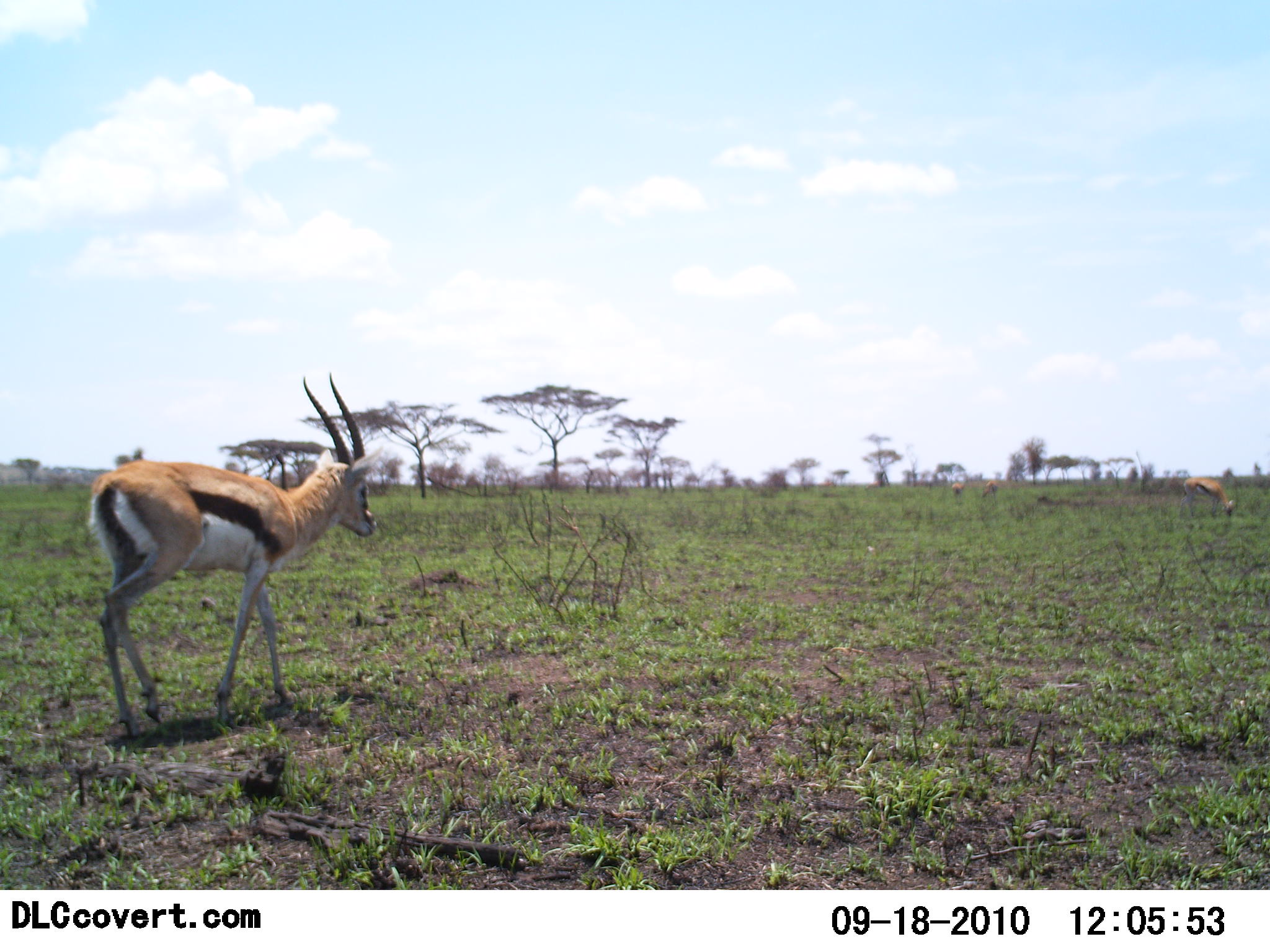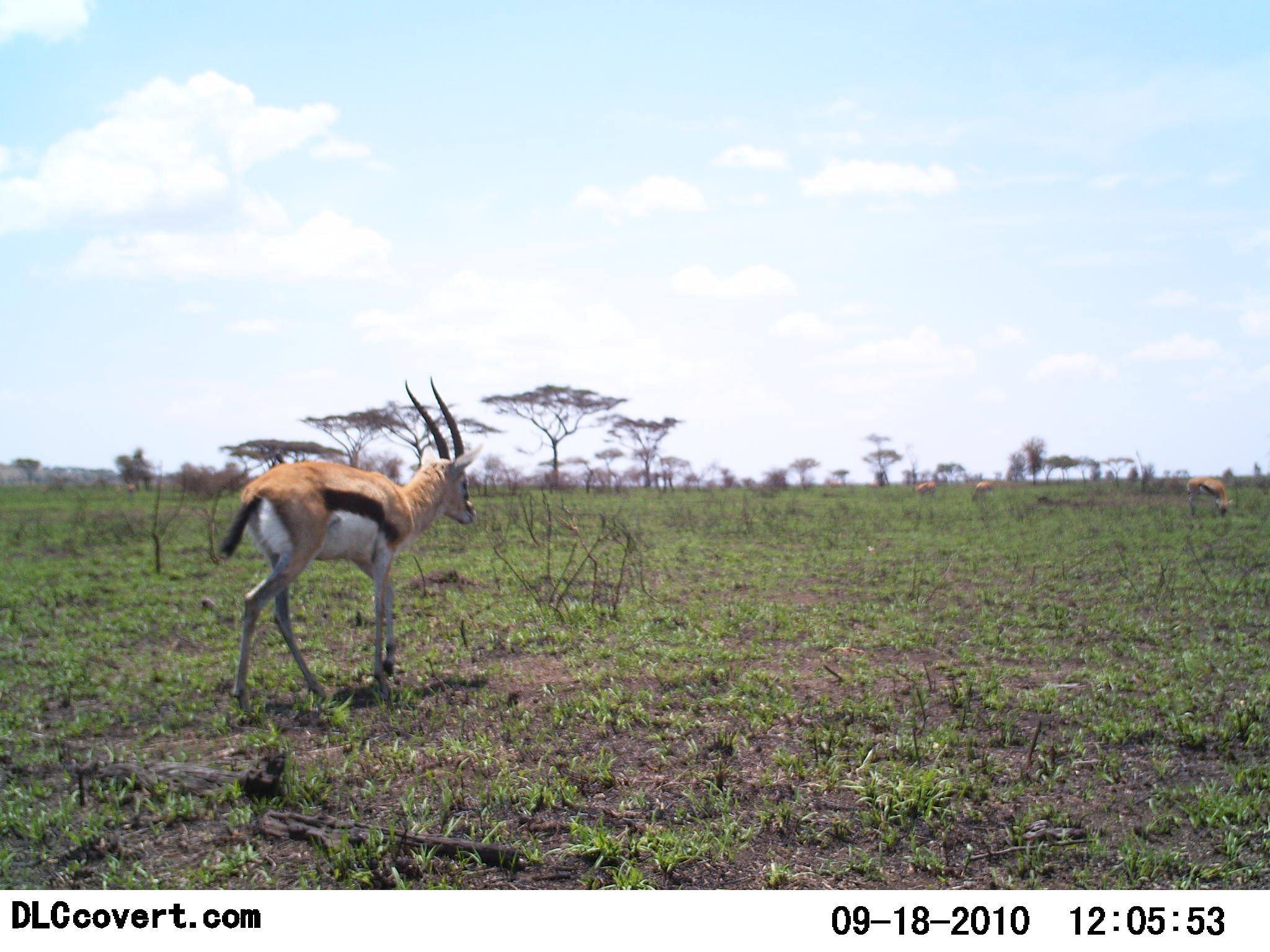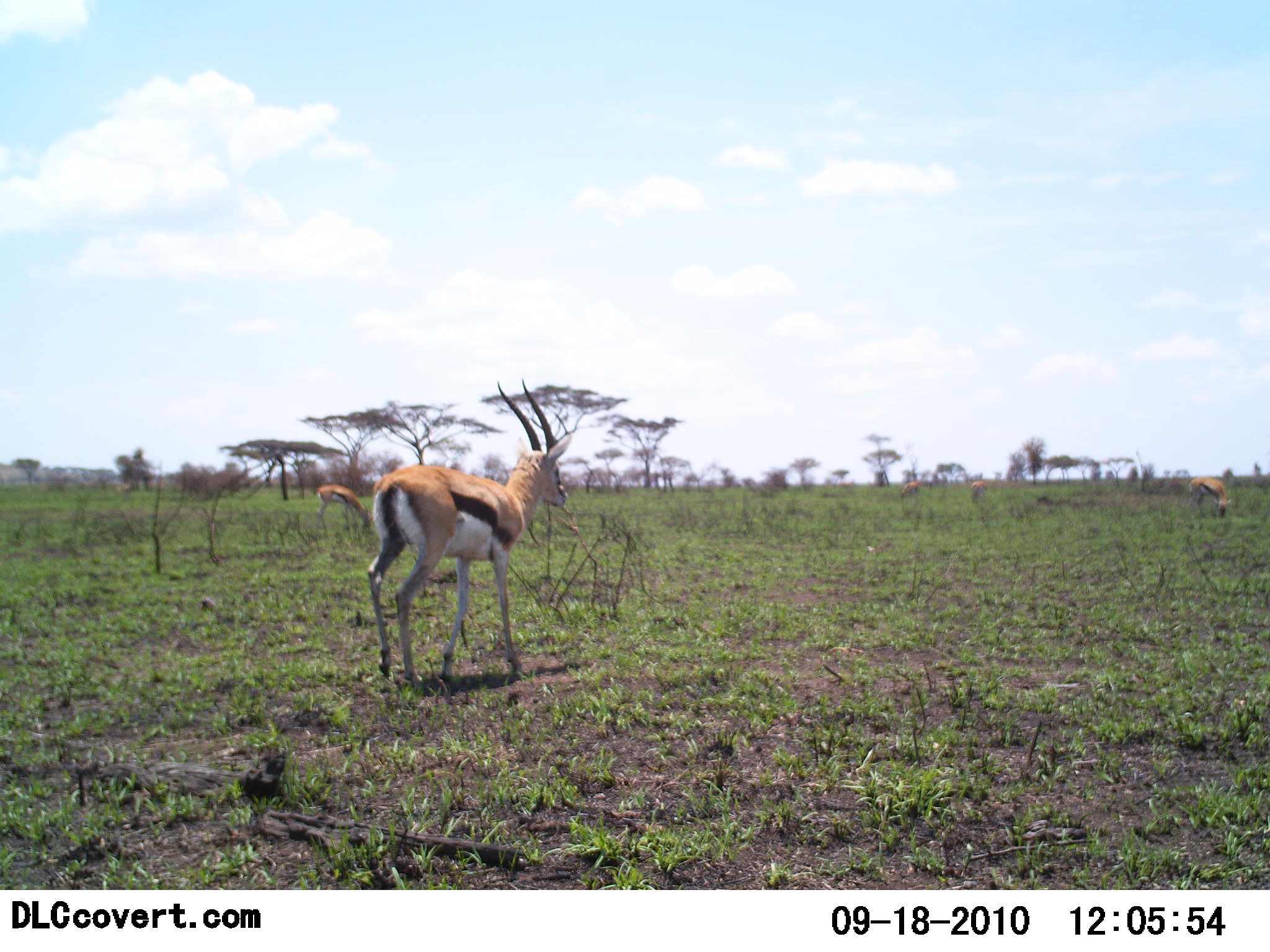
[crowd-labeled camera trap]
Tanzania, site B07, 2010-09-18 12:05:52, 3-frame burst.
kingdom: Animalia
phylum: Chordata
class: Mammalia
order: Artiodactyla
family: Bovidae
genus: Eudorcas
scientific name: Eudorcas thomsonii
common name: thomson's gazelle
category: gazellethomsons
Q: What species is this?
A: Gazellethomsons (thomson's gazelle) (Eudorcas thomsonii).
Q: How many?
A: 4.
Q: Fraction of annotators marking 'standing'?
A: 9%.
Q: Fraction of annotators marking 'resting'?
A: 0%.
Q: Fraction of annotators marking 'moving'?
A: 82%.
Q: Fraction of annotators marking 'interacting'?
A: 0%.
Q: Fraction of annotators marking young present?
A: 0%.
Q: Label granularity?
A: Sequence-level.